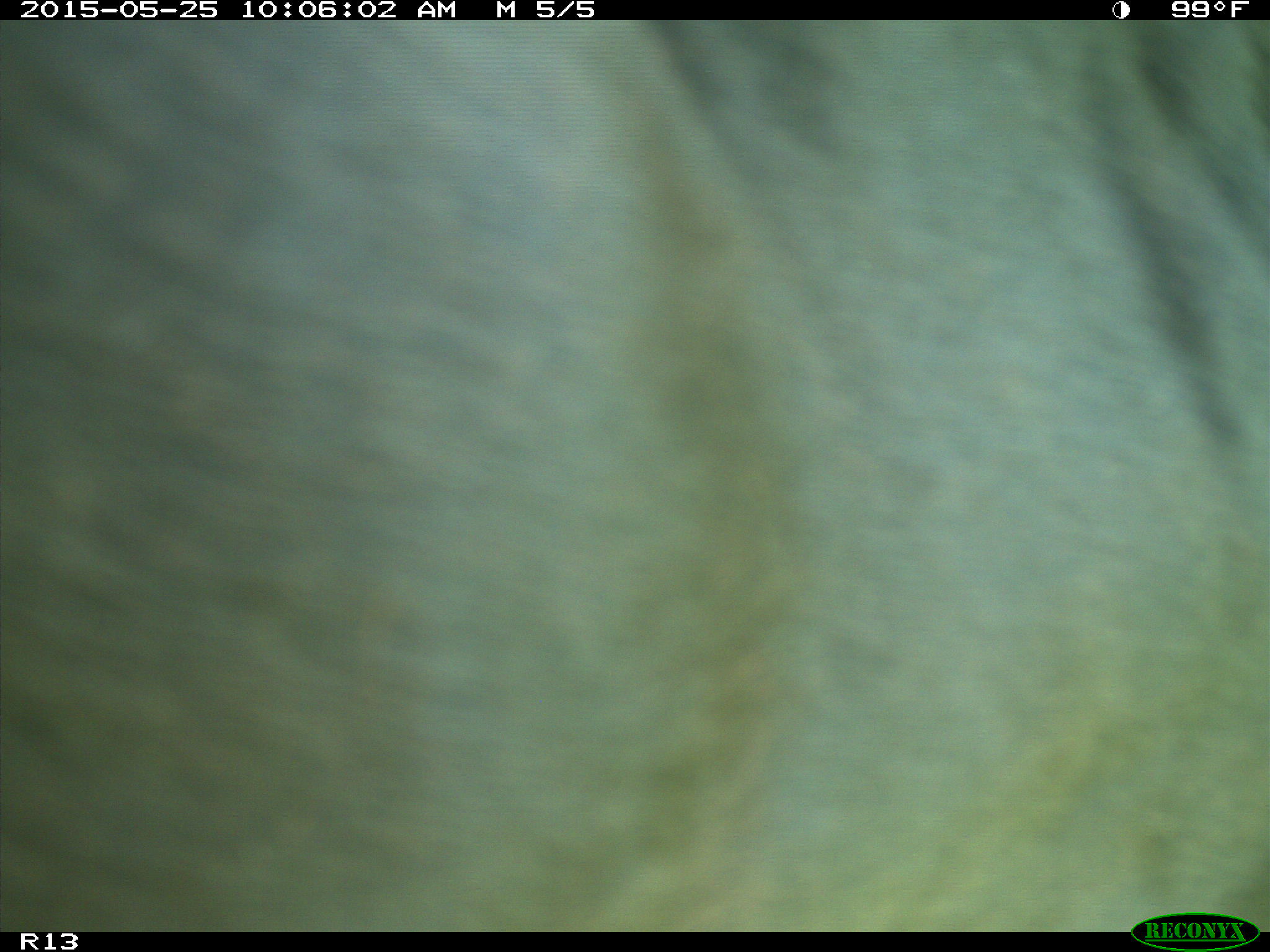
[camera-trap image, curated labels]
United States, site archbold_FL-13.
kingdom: Animalia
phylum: Chordata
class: Mammalia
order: Artiodactyla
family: Bovidae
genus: Bos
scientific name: Bos taurus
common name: domestic cow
Bos taurus (domestic cow).